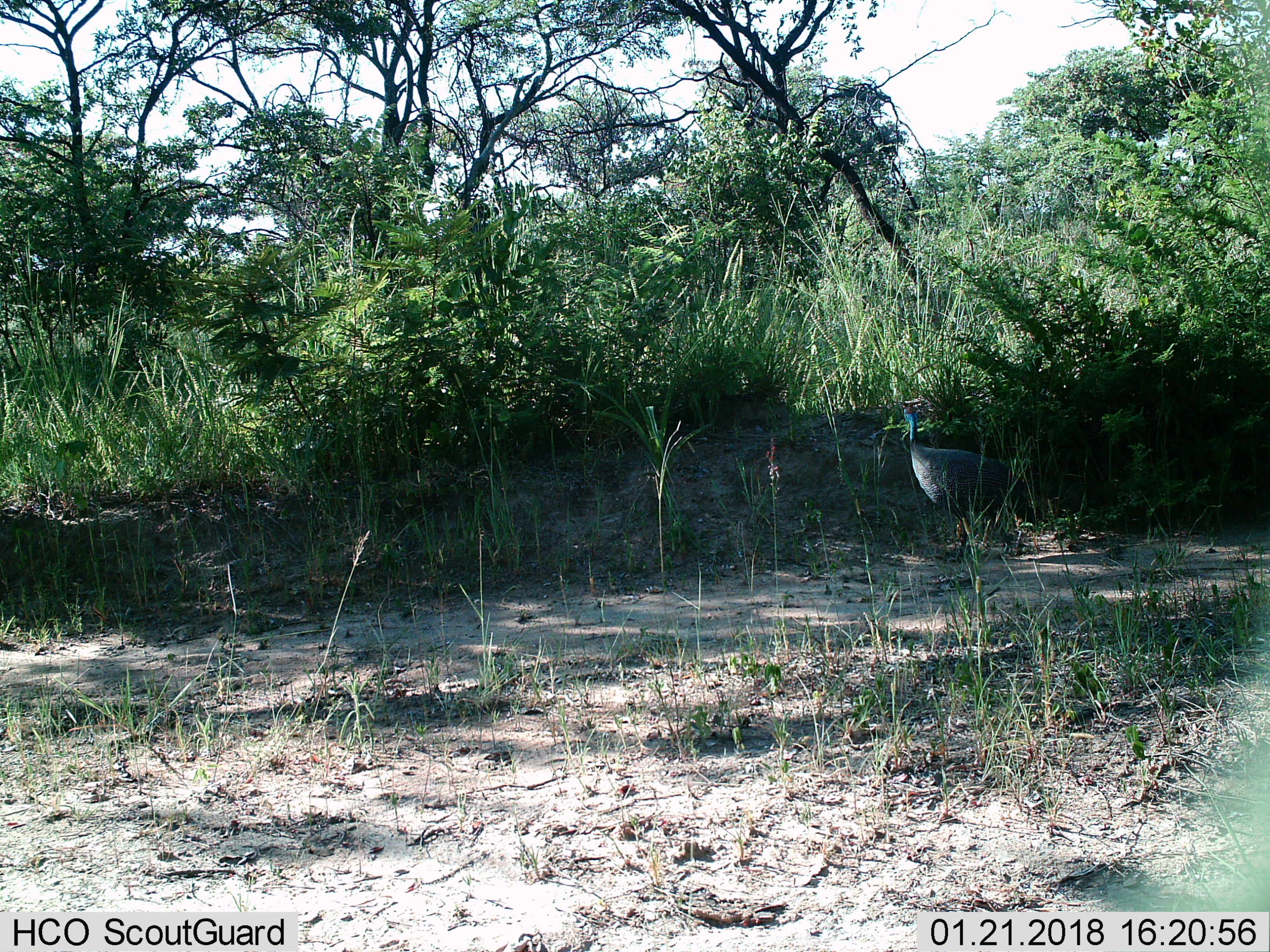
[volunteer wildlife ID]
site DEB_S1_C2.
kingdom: Animalia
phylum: Chordata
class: Aves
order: Galliformes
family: Numididae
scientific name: Numididae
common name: guineafowl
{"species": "guineafowl (Numididae)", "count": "1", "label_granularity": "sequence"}